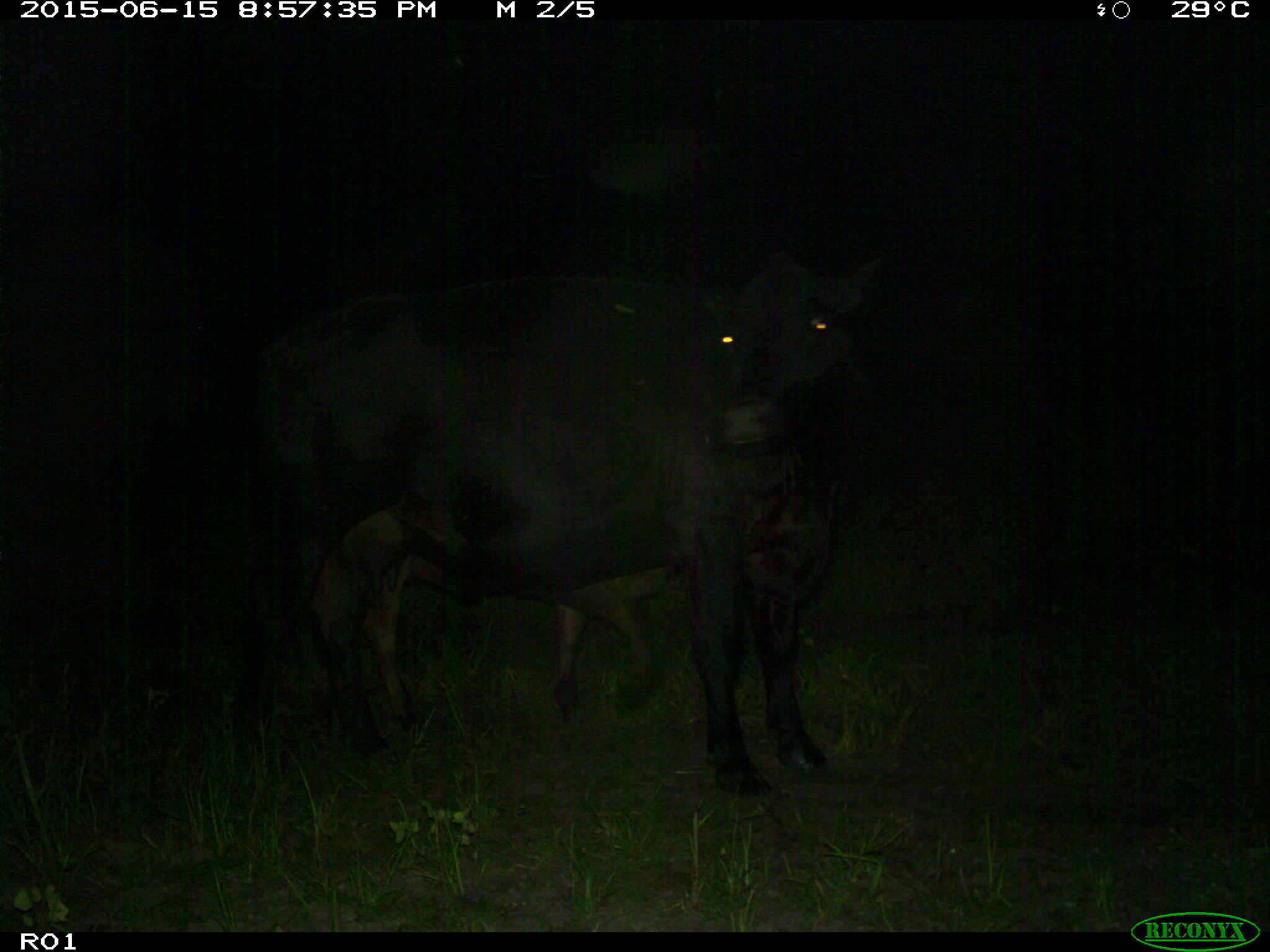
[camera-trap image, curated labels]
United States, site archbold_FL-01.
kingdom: Animalia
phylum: Chordata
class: Mammalia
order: Artiodactyla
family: Bovidae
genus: Bos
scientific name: Bos taurus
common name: domestic cow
Bos taurus (domestic cow).